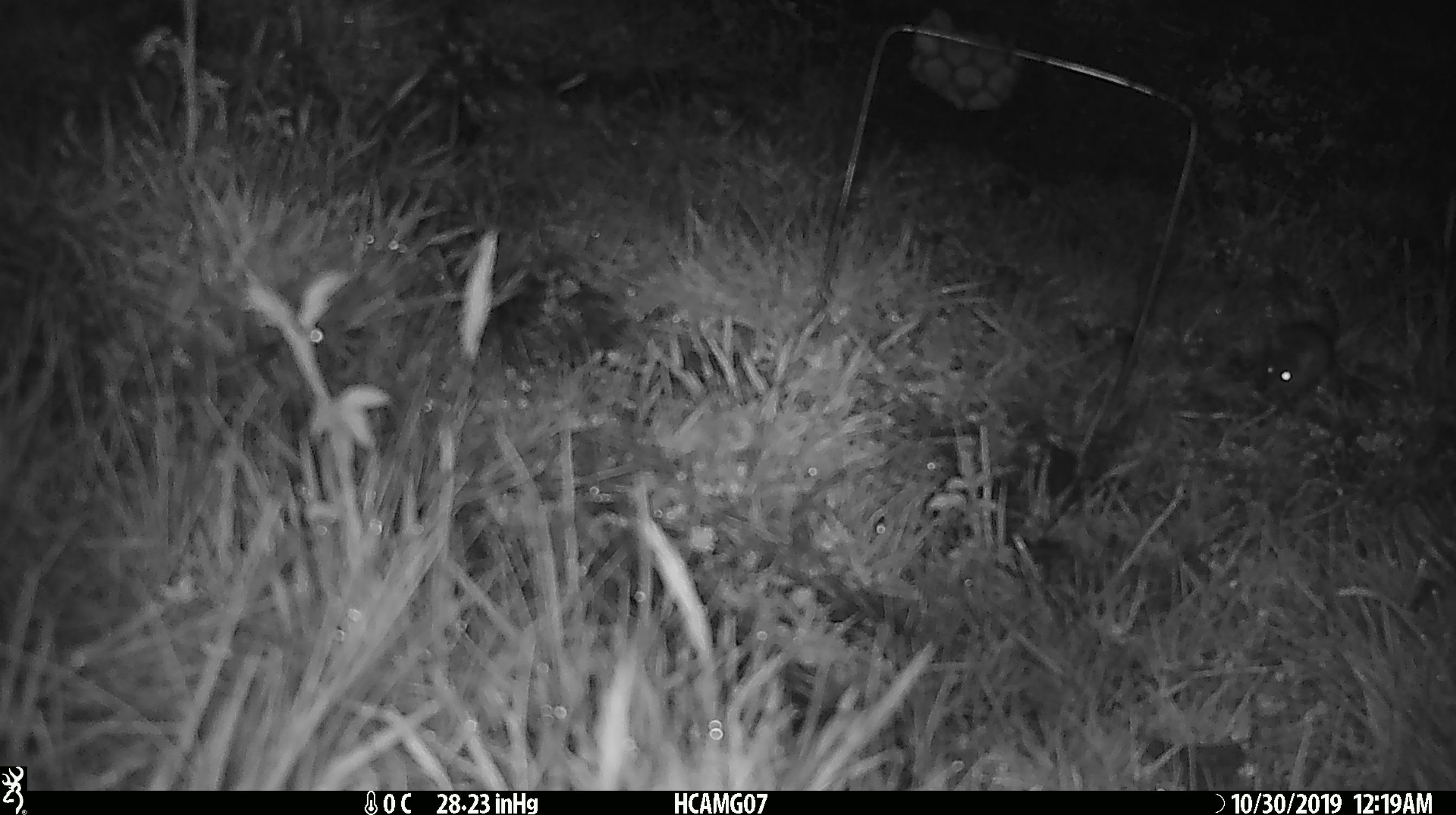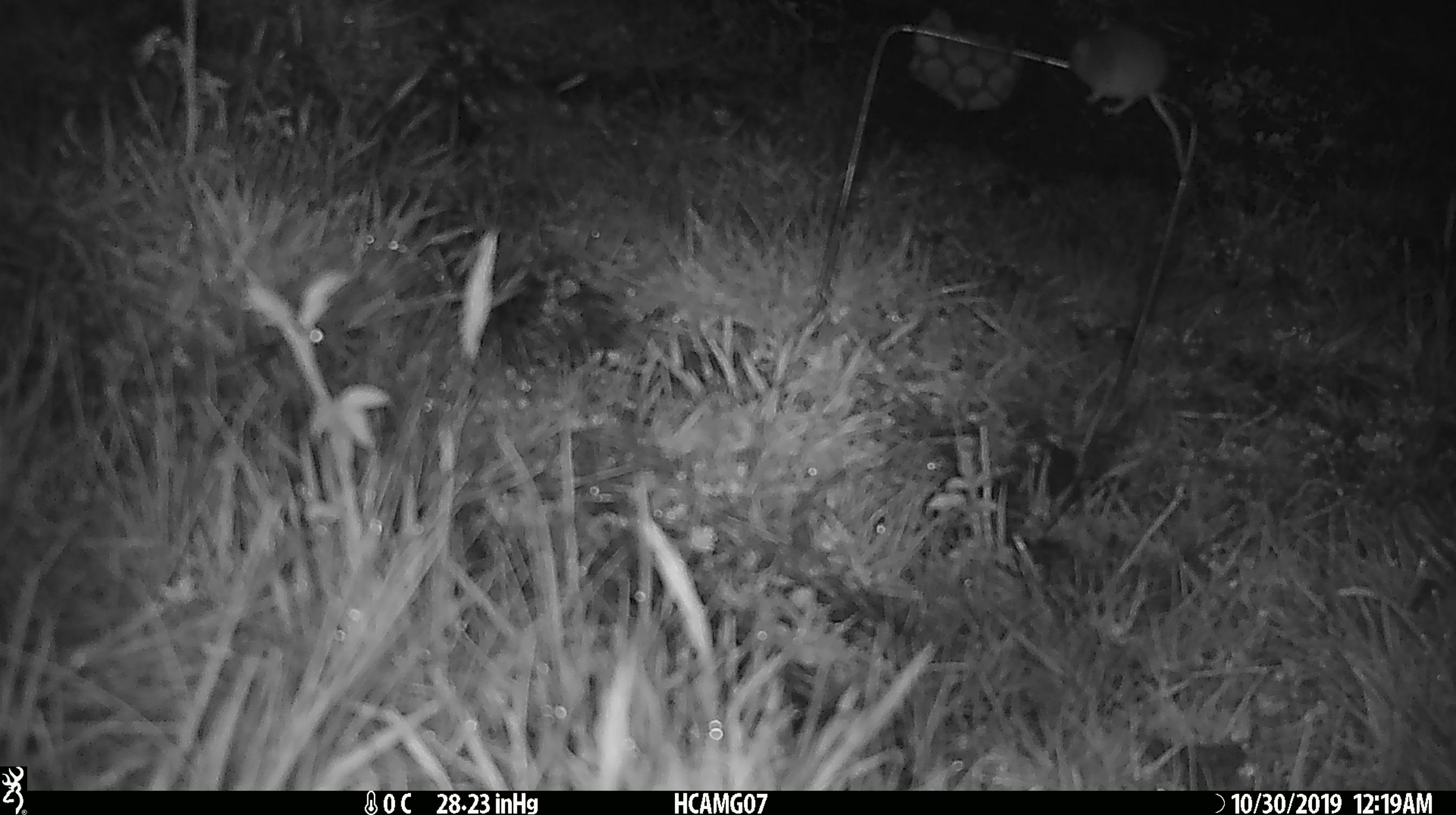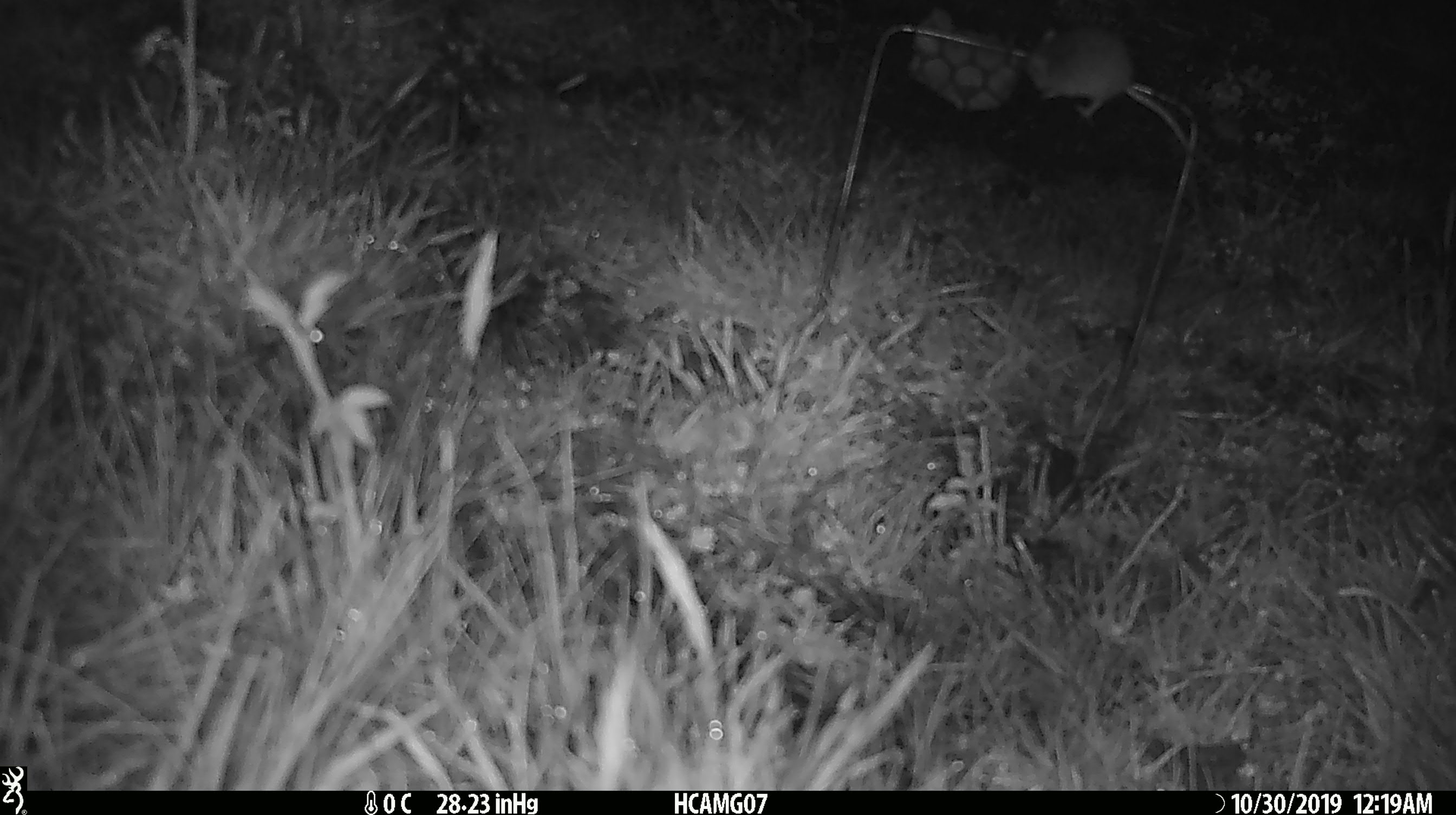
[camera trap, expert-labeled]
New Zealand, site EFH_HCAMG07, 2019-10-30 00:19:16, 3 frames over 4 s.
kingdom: Animalia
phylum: Chordata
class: Mammalia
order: Rodentia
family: Muridae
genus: Mus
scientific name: Mus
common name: mouse